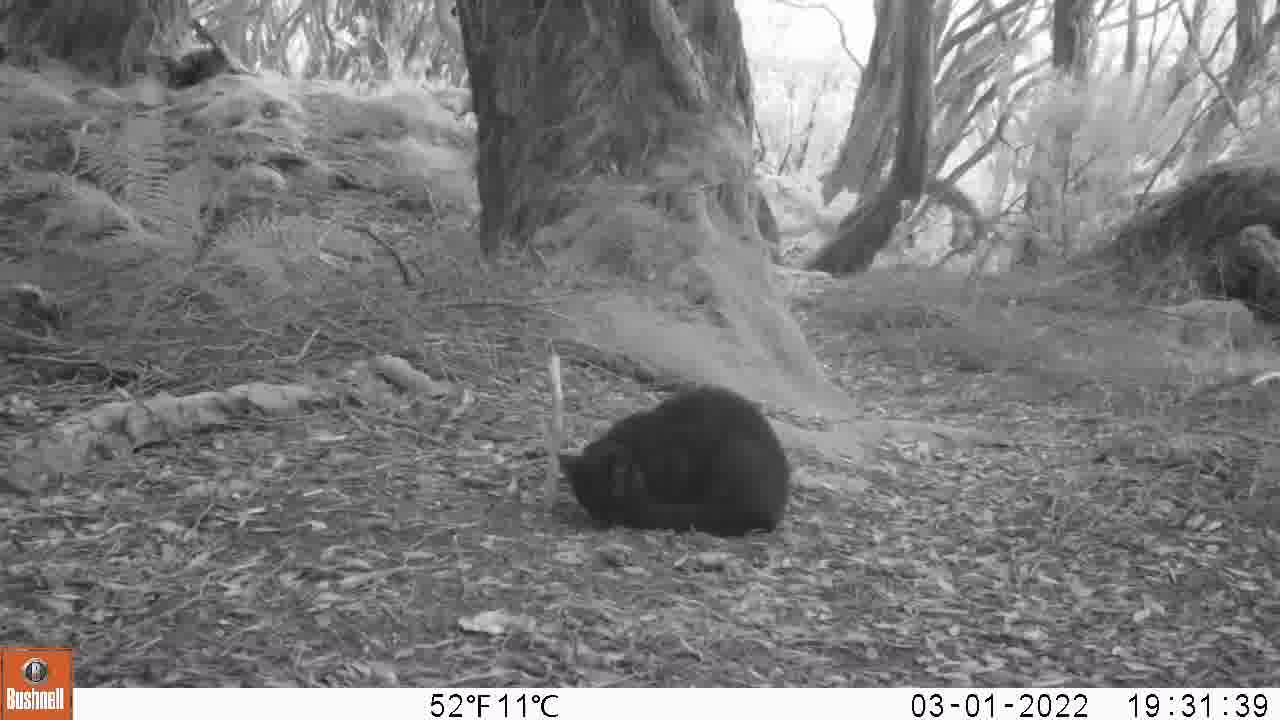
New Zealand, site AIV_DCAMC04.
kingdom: Animalia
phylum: Chordata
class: Mammalia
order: Carnivora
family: Felidae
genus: Felis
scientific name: Felis catus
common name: domestic cat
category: cat